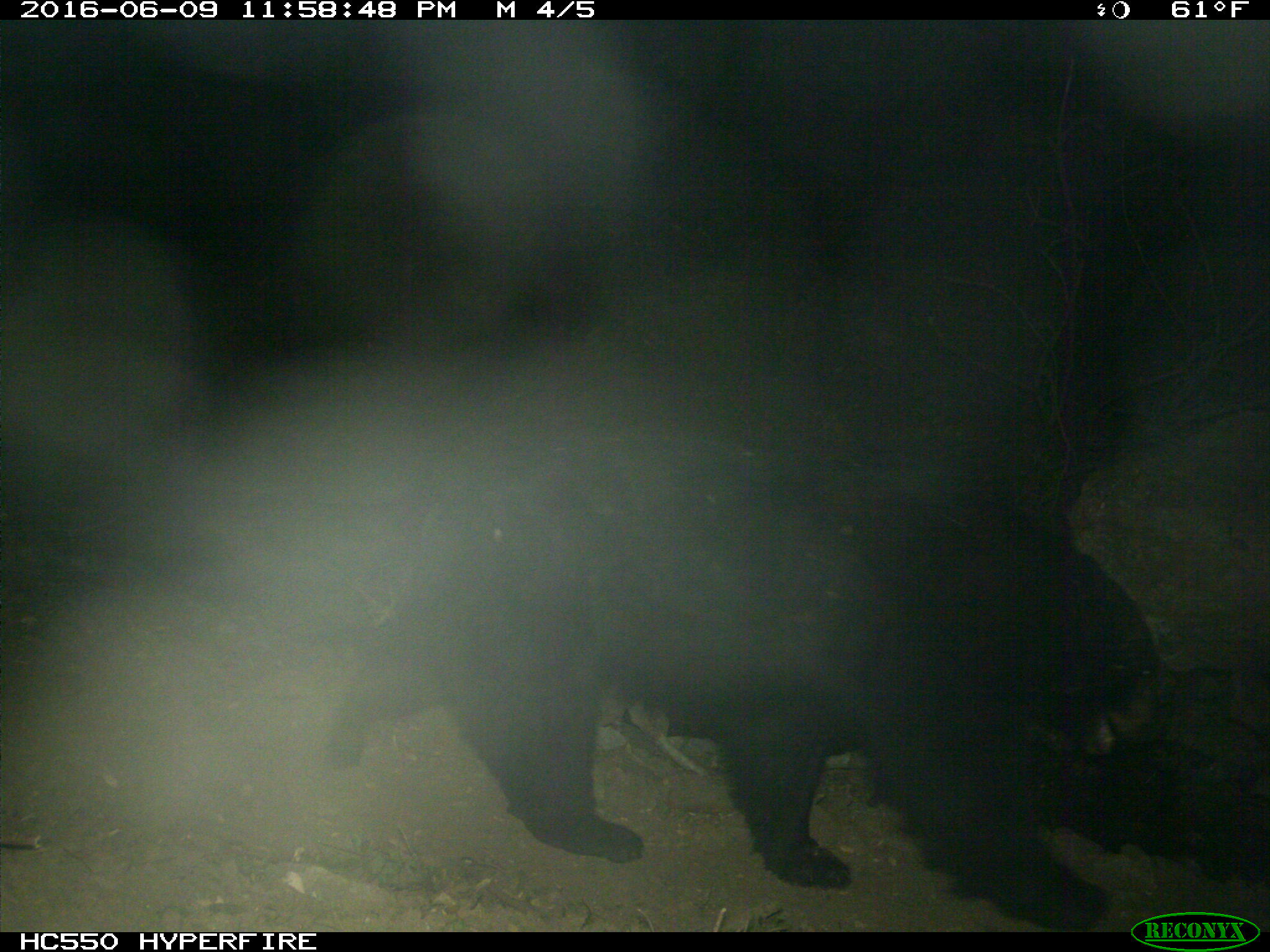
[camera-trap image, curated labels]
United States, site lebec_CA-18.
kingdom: Animalia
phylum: Chordata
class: Mammalia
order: Carnivora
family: Ursidae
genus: Ursus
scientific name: Ursus americanus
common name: american black bear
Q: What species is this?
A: Ursus americanus (american black bear).